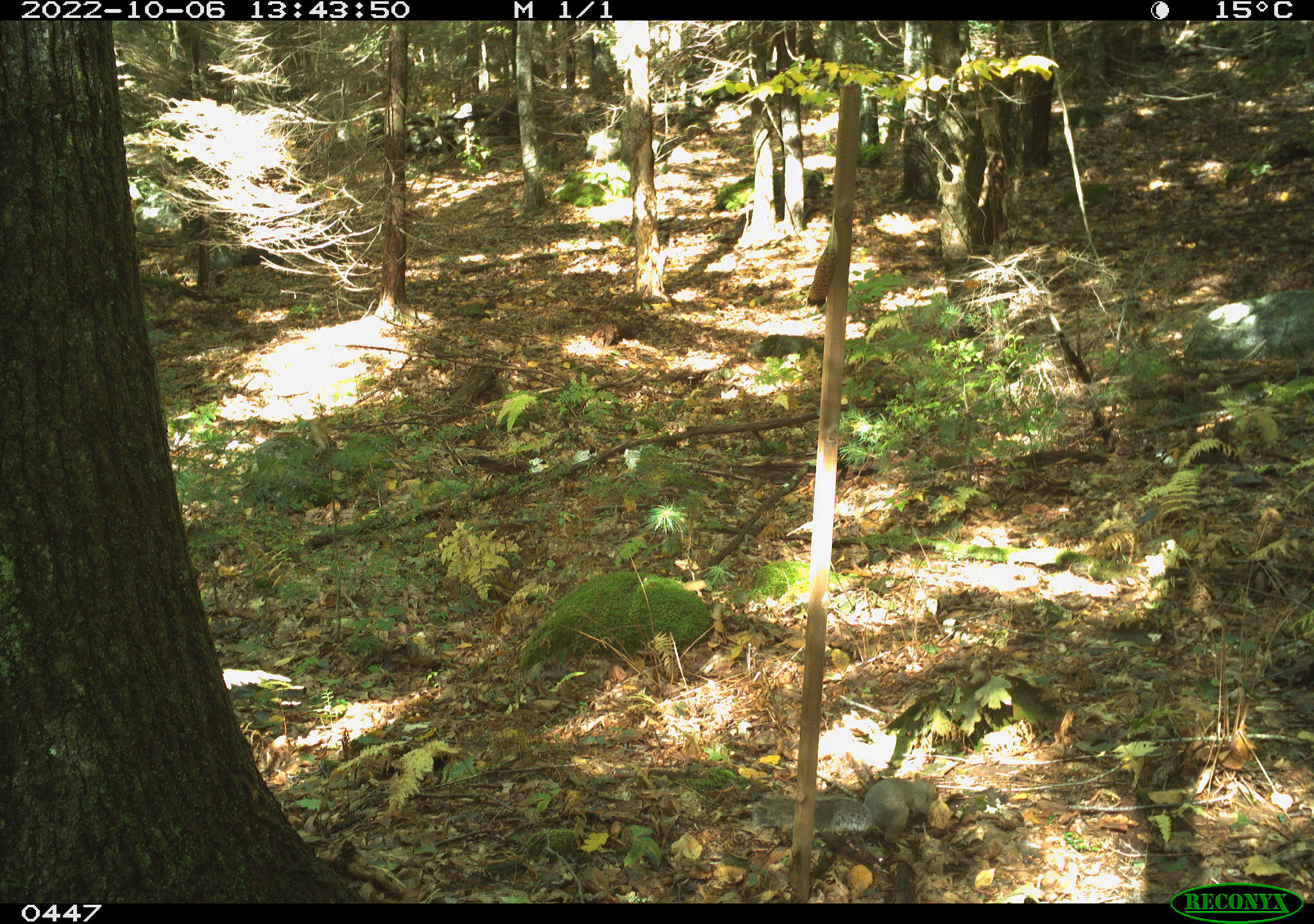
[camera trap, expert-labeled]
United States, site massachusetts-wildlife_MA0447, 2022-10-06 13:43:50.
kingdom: Animalia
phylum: Chordata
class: Mammalia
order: Rodentia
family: Sciuridae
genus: Sciurus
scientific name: Sciurus carolinensis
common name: gray squirrel